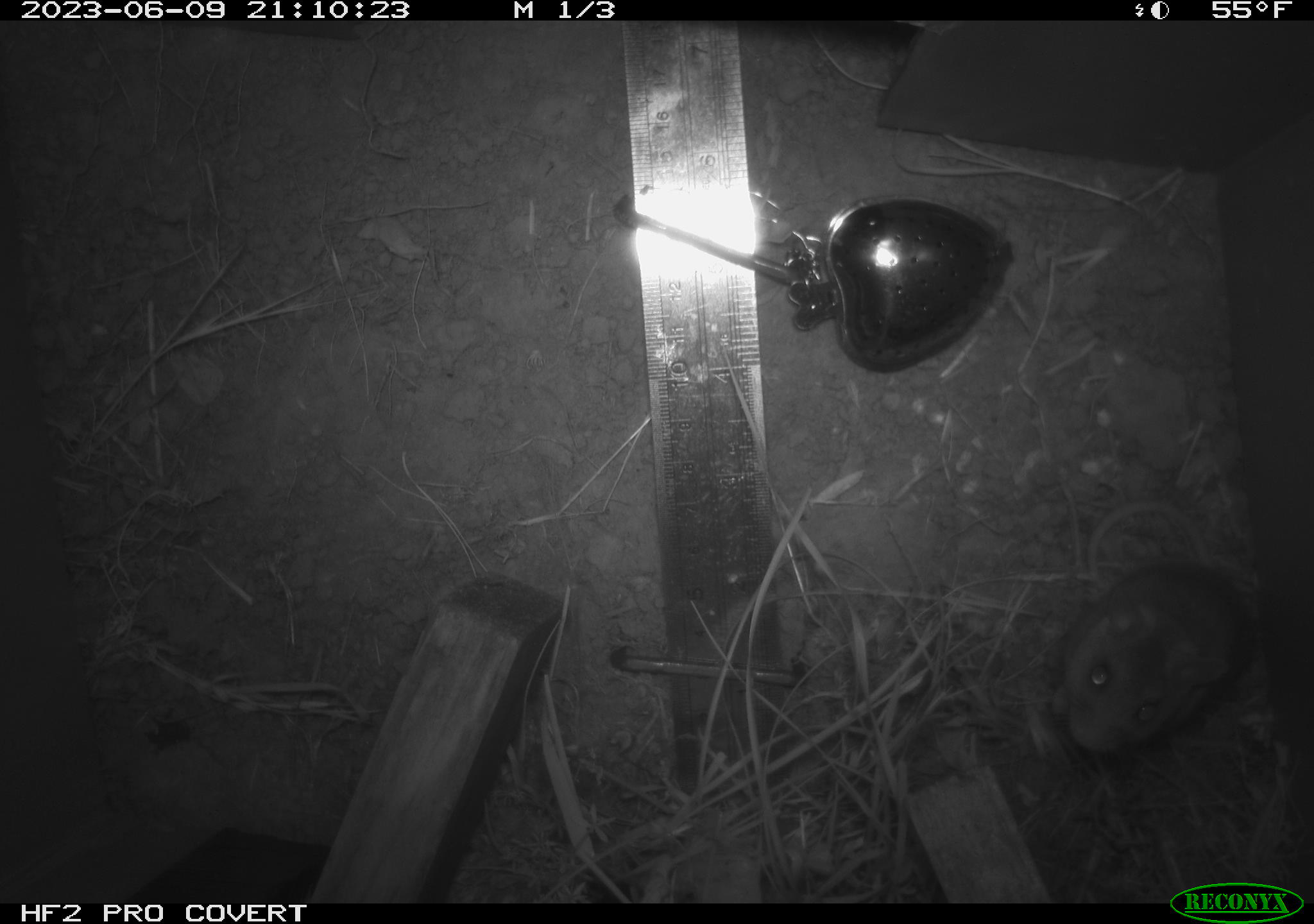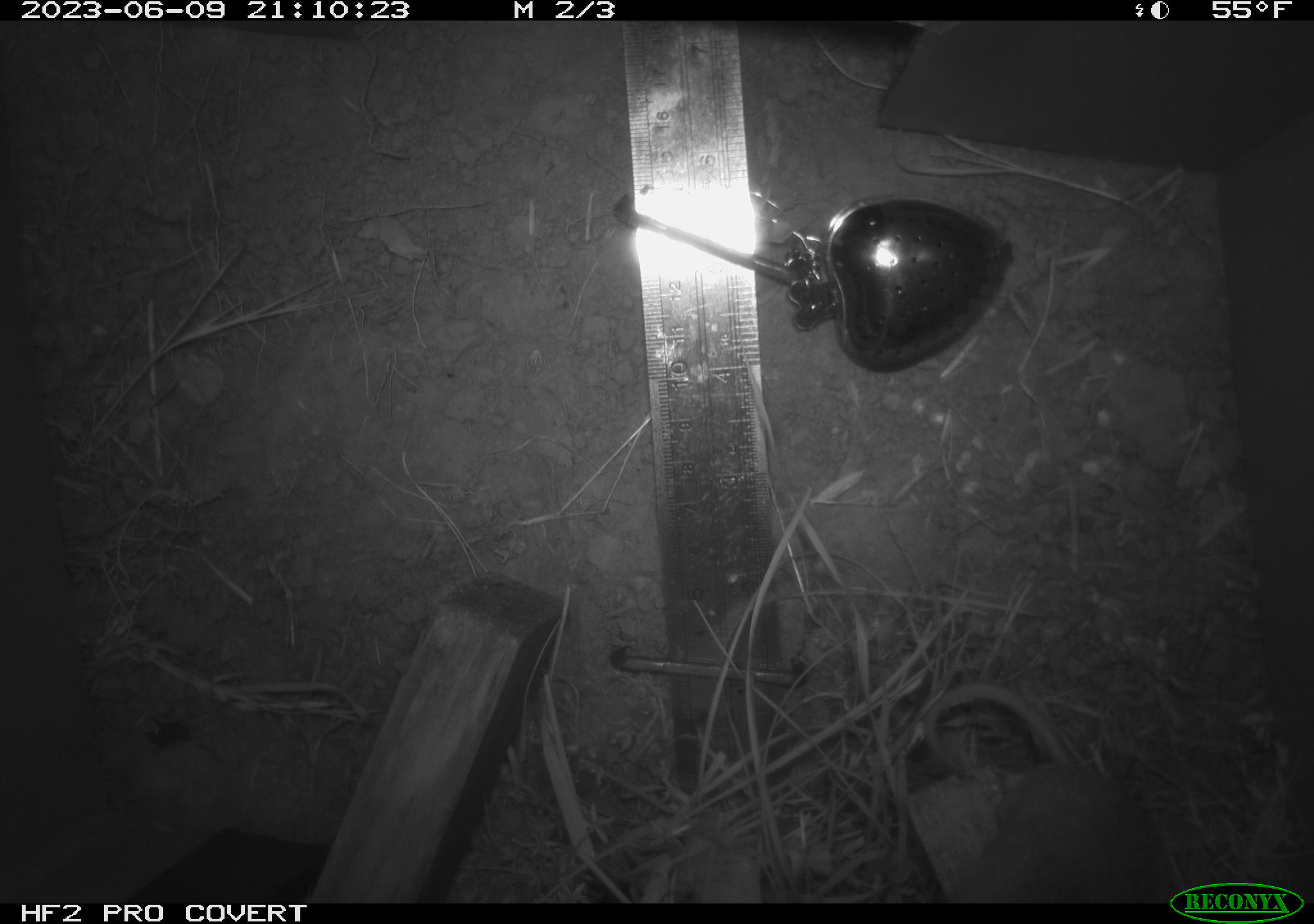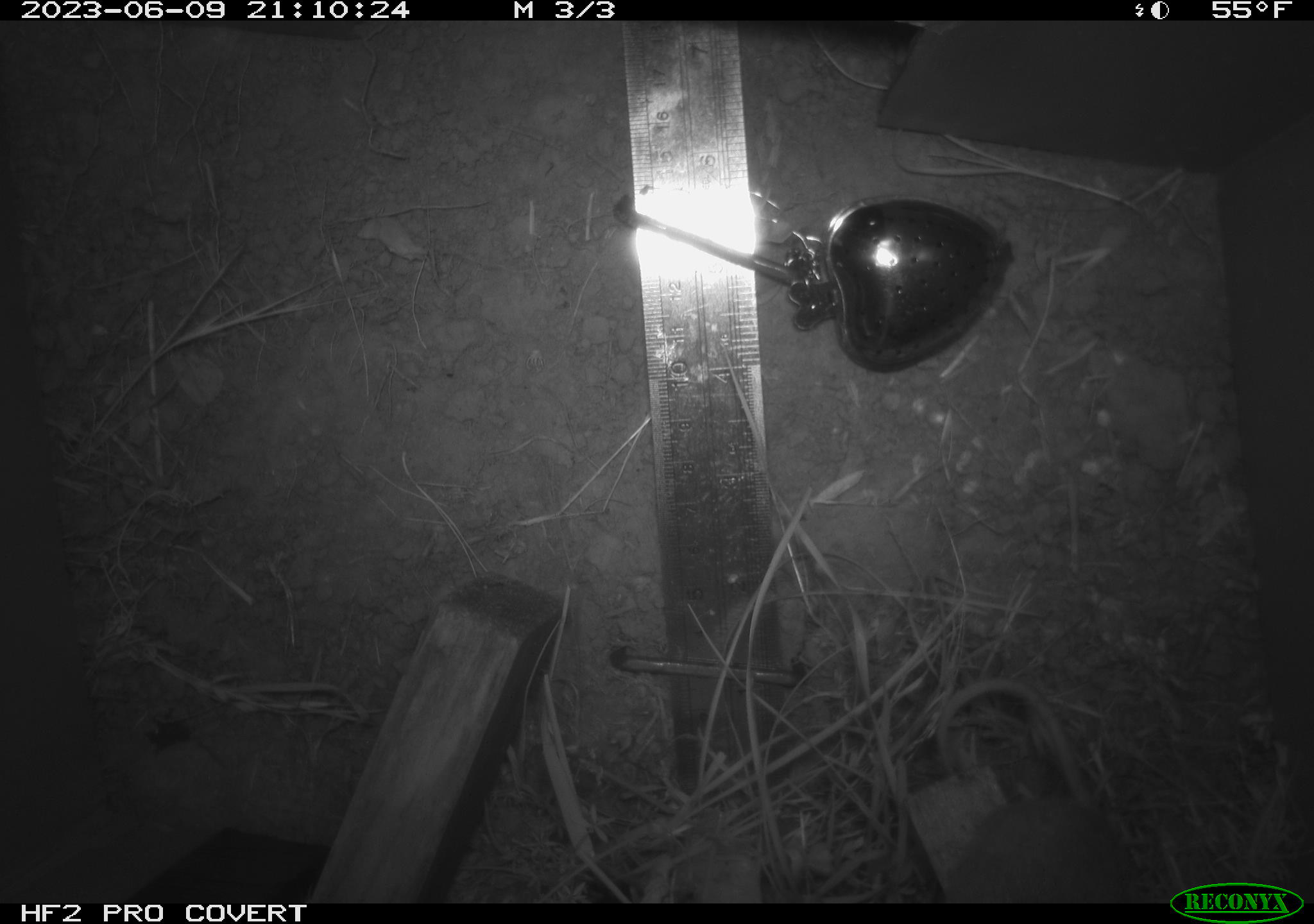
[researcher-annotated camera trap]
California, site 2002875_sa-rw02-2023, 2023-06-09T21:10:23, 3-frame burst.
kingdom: Animalia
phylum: Chordata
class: Mammalia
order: Rodentia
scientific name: Rodentia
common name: mouse species